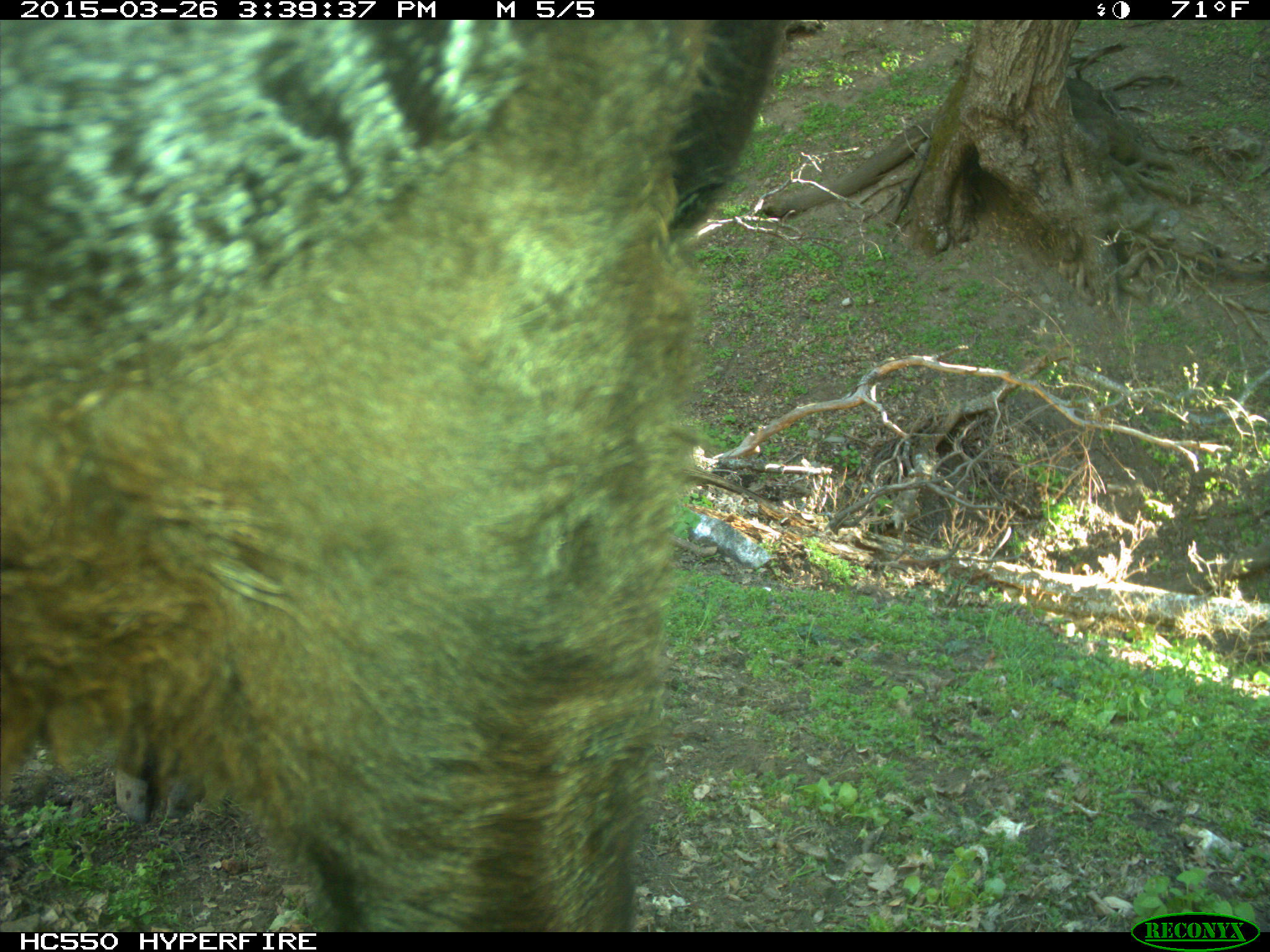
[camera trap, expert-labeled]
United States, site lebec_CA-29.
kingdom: Animalia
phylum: Chordata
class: Mammalia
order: Artiodactyla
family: Bovidae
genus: Bos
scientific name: Bos taurus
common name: domestic cow